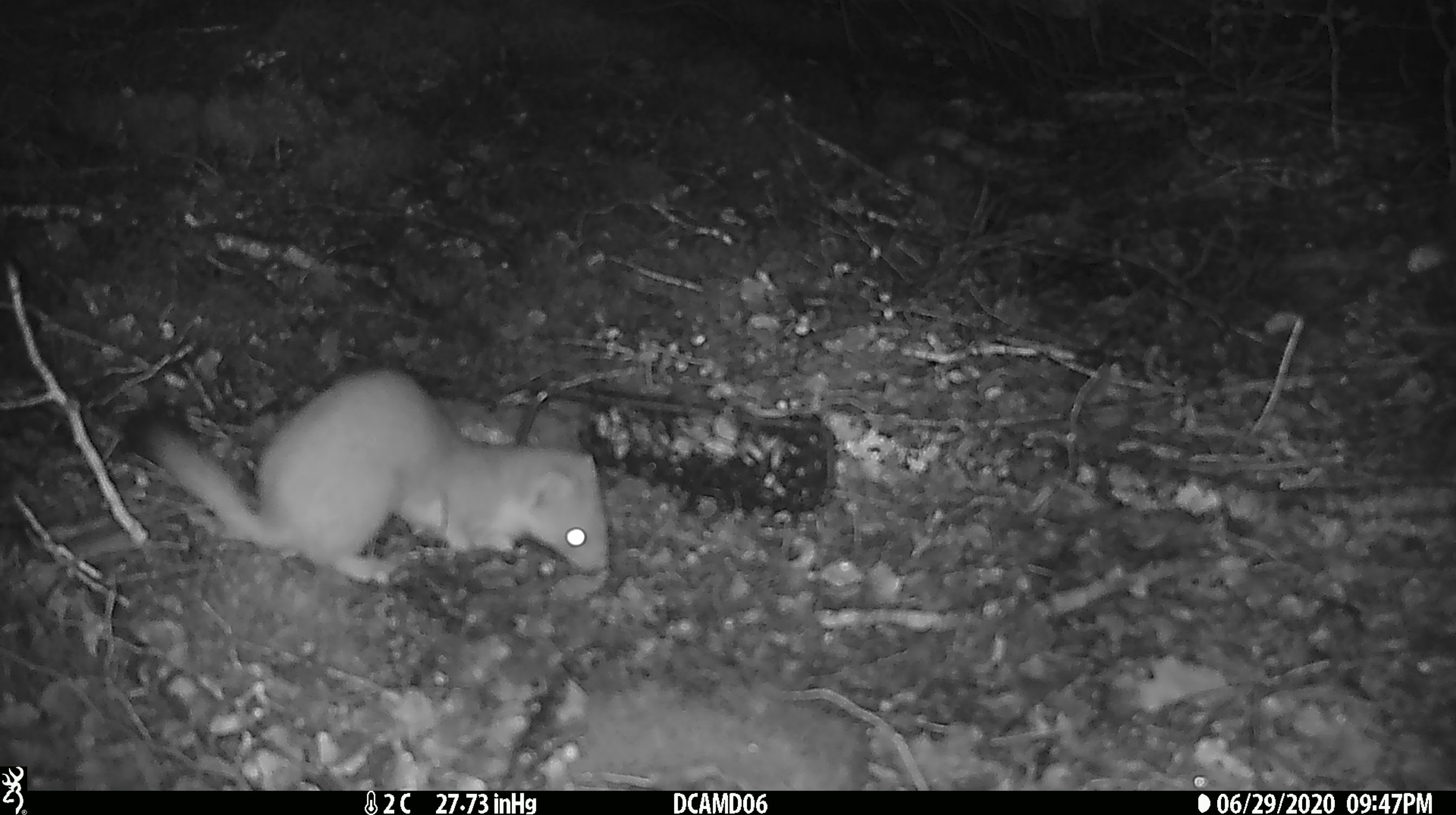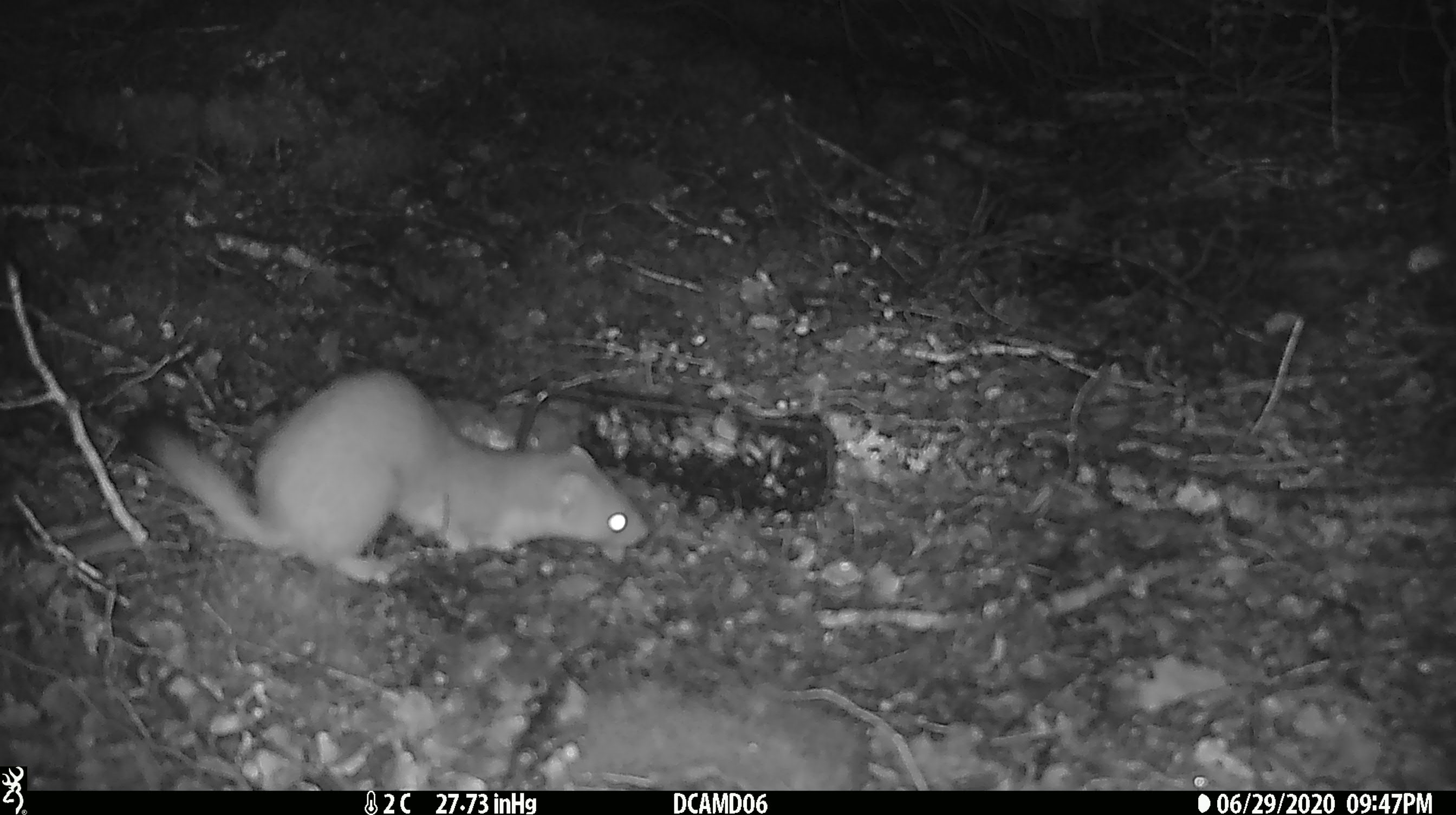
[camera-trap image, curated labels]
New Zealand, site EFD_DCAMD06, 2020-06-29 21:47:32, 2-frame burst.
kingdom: Animalia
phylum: Chordata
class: Mammalia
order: Carnivora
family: Mustelidae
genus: Mustela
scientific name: Mustela erminea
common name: stoat